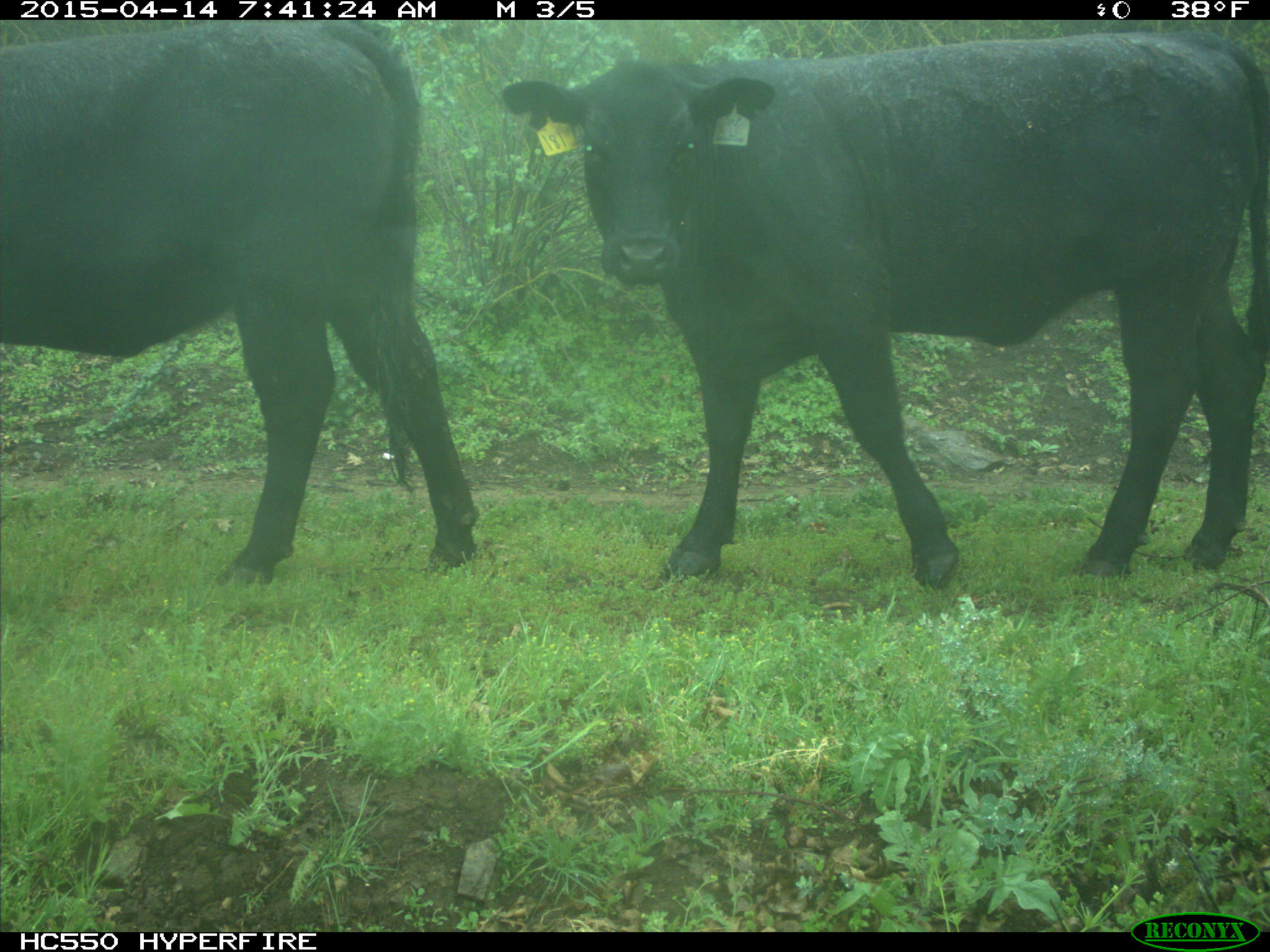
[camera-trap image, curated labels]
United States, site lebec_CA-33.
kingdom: Animalia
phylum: Chordata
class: Mammalia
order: Artiodactyla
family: Bovidae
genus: Bos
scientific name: Bos taurus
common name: domestic cow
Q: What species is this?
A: Bos taurus (domestic cow).